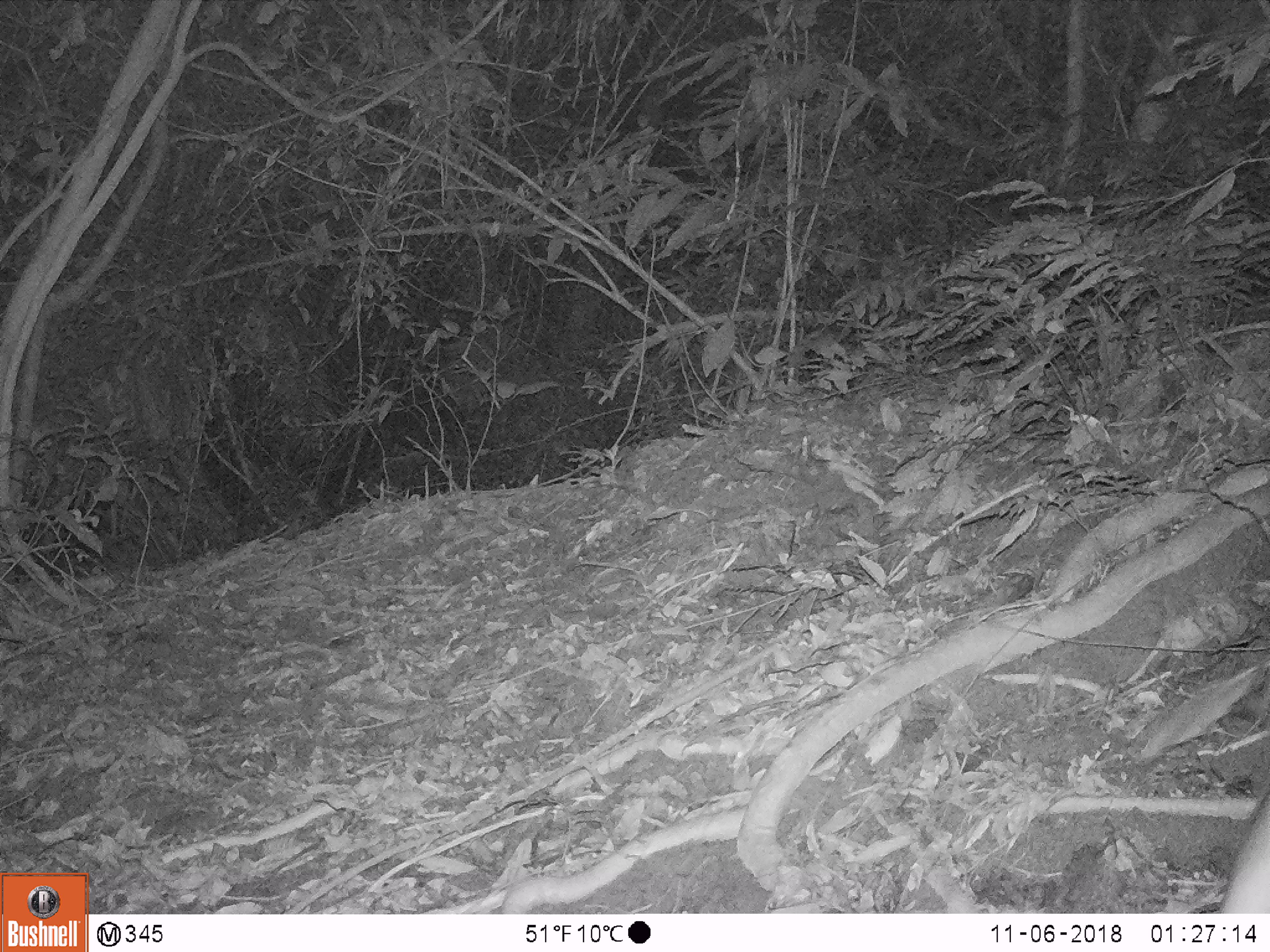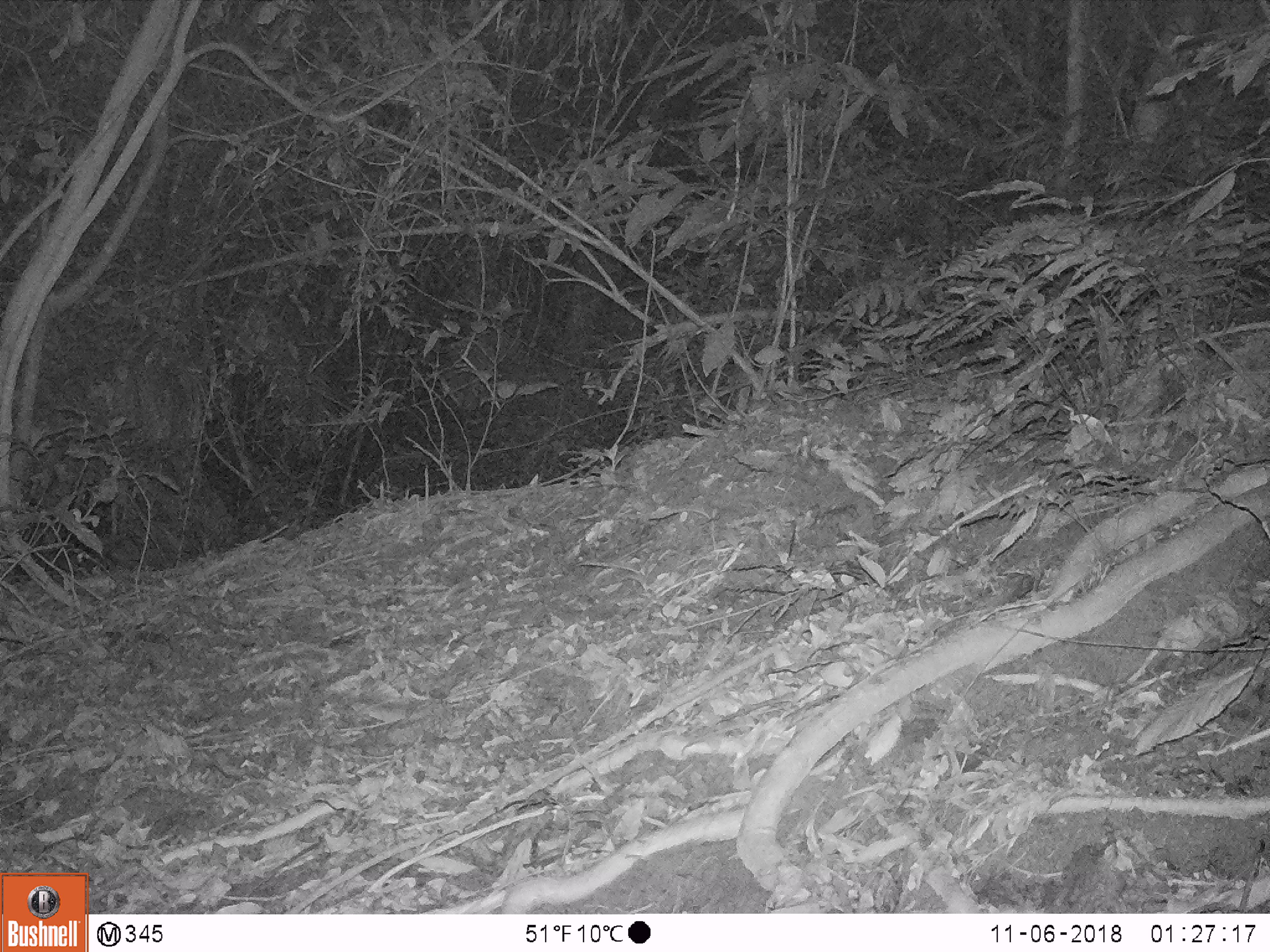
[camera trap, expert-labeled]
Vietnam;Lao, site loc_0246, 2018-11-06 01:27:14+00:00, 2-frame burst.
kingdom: Animalia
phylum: Chordata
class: Mammalia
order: Artiodactyla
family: Cervidae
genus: Muntiacus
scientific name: Muntiacus vuquangensis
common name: large-antlered muntjac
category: large antlered muntjac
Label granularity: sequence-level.